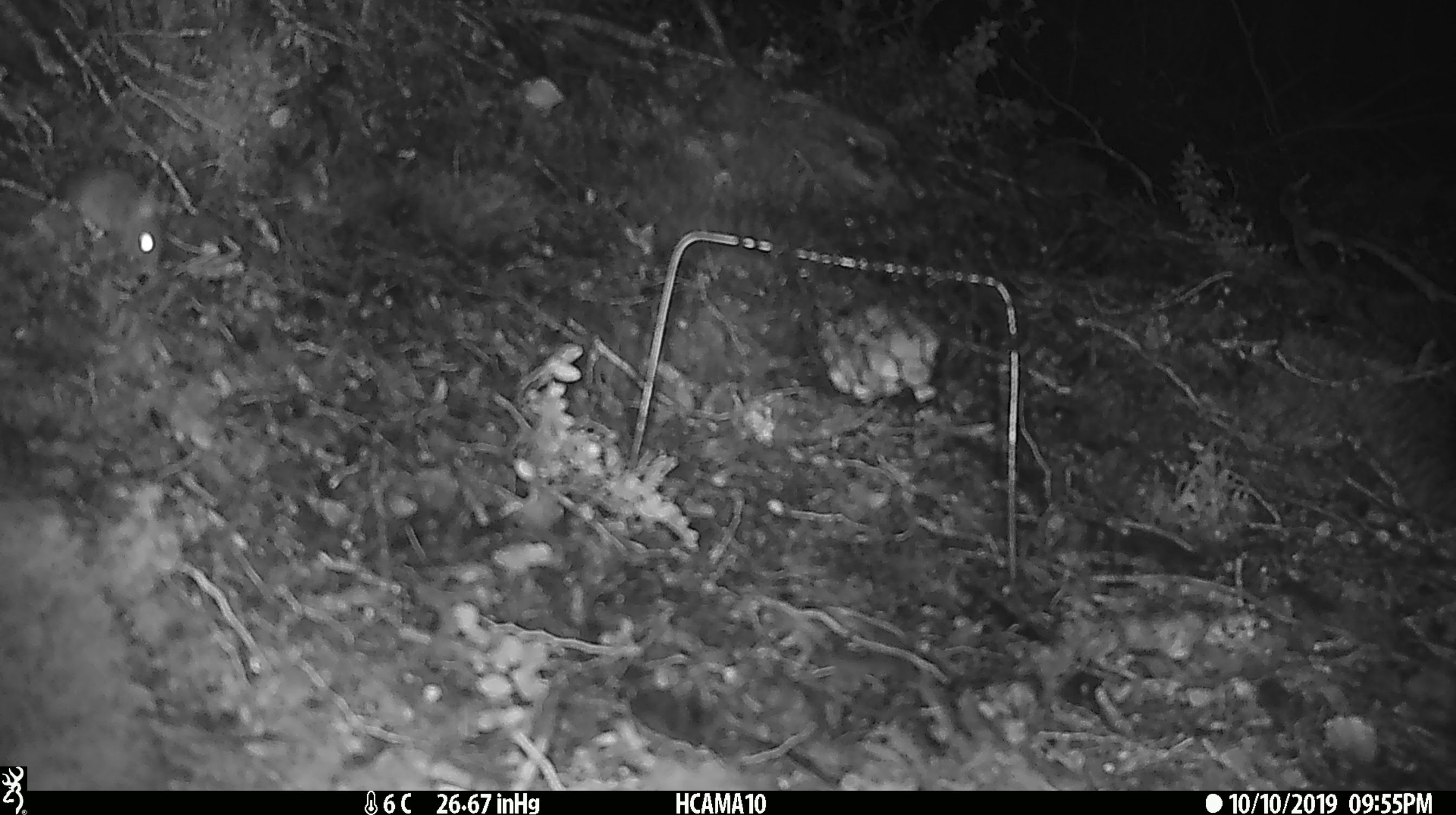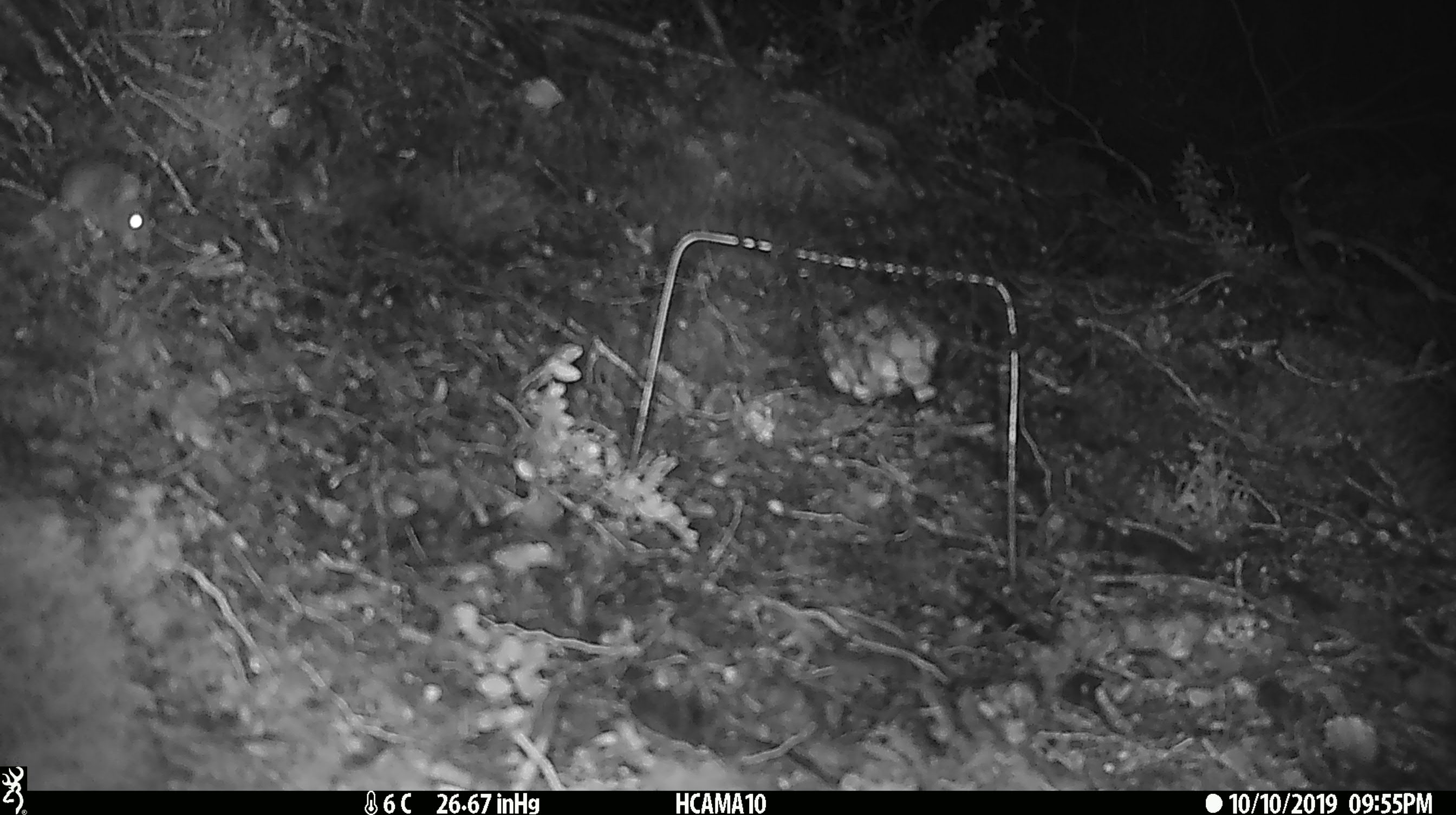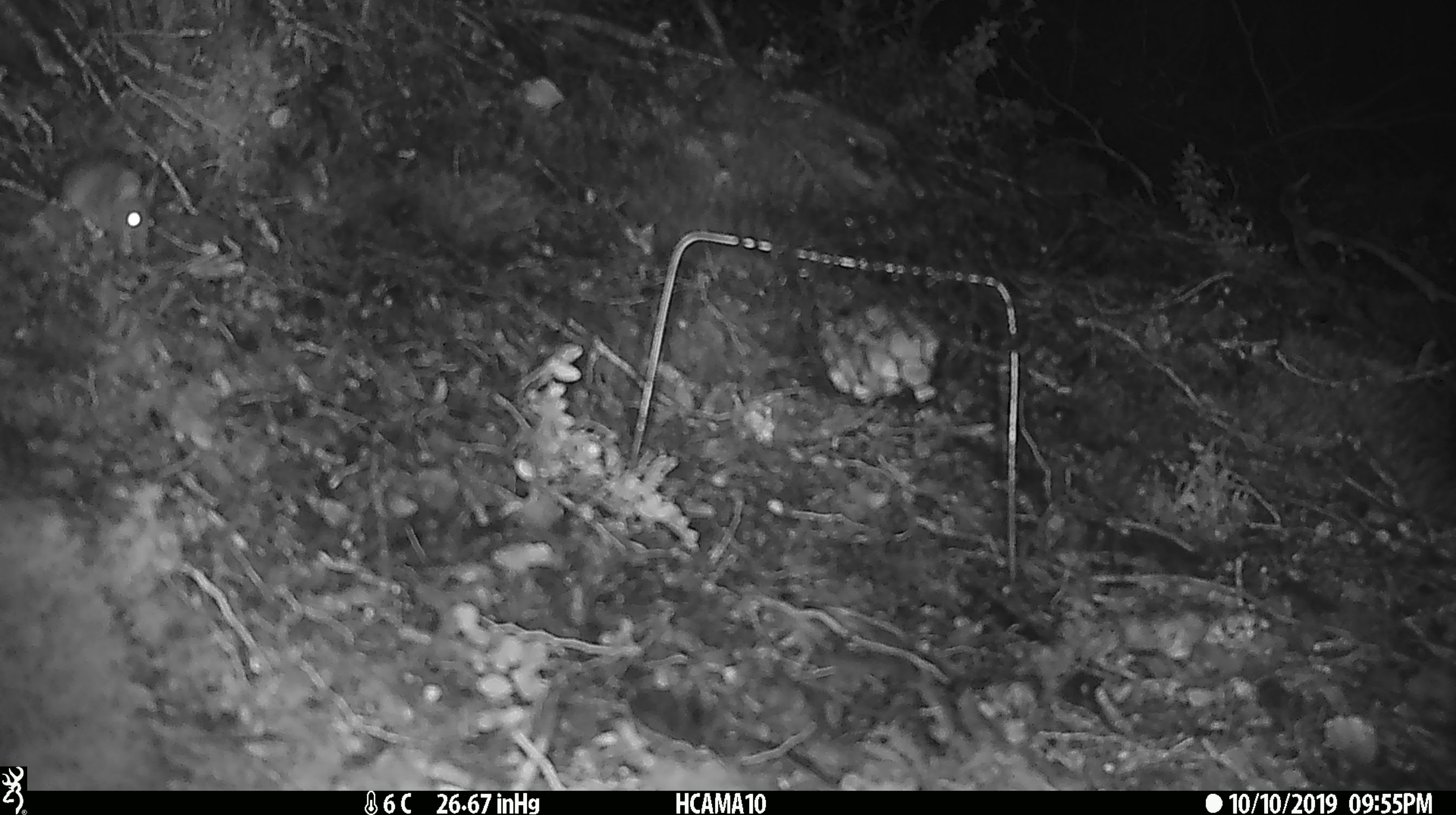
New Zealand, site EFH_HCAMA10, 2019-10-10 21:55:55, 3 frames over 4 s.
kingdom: Animalia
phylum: Chordata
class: Mammalia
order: Rodentia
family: Muridae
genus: Mus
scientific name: Mus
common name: mouse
Mouse (Mus).